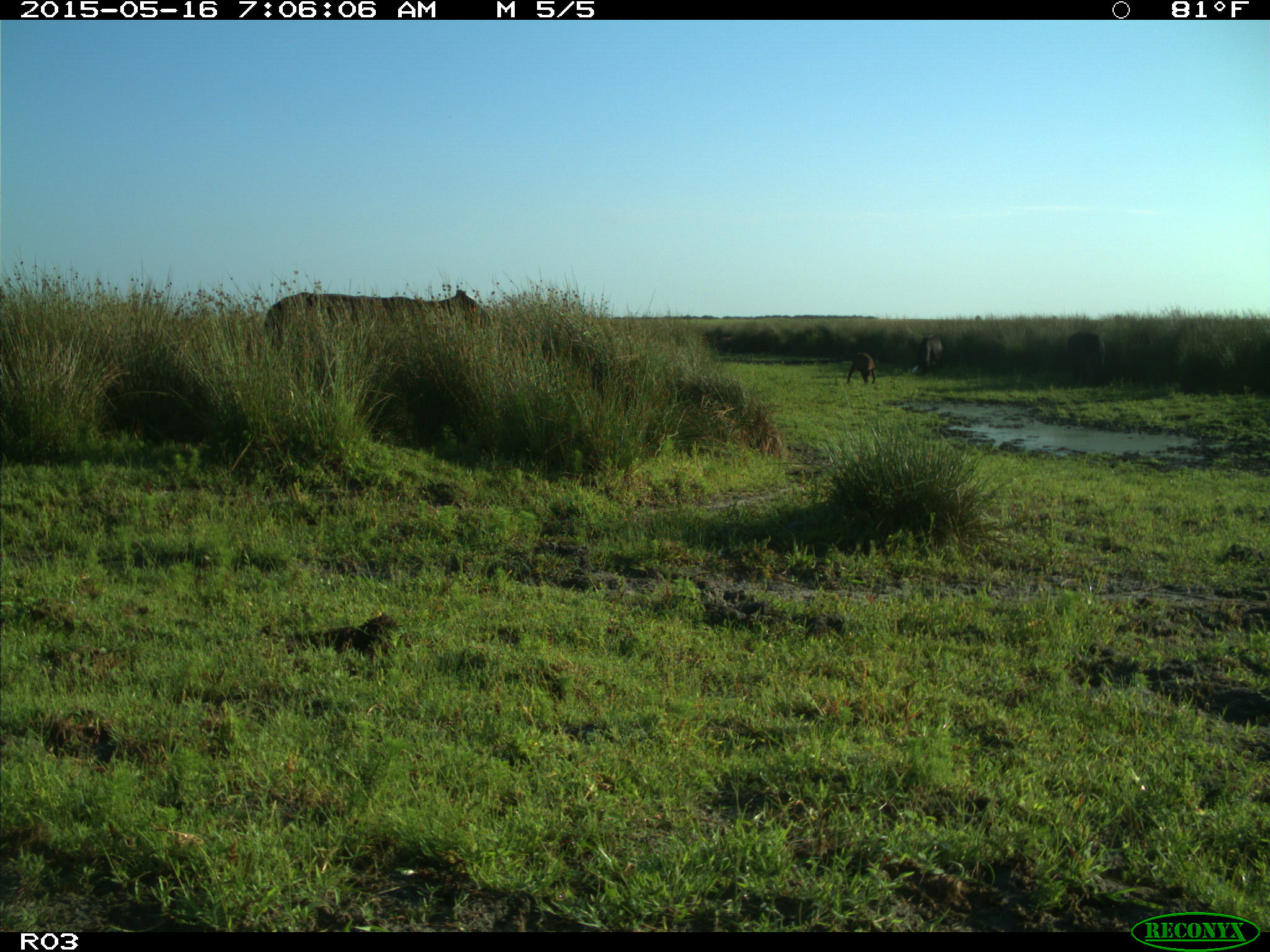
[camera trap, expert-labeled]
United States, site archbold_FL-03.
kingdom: Animalia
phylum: Chordata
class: Mammalia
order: Artiodactyla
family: Bovidae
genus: Bos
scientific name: Bos taurus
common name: domestic cow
Bos taurus (domestic cow).